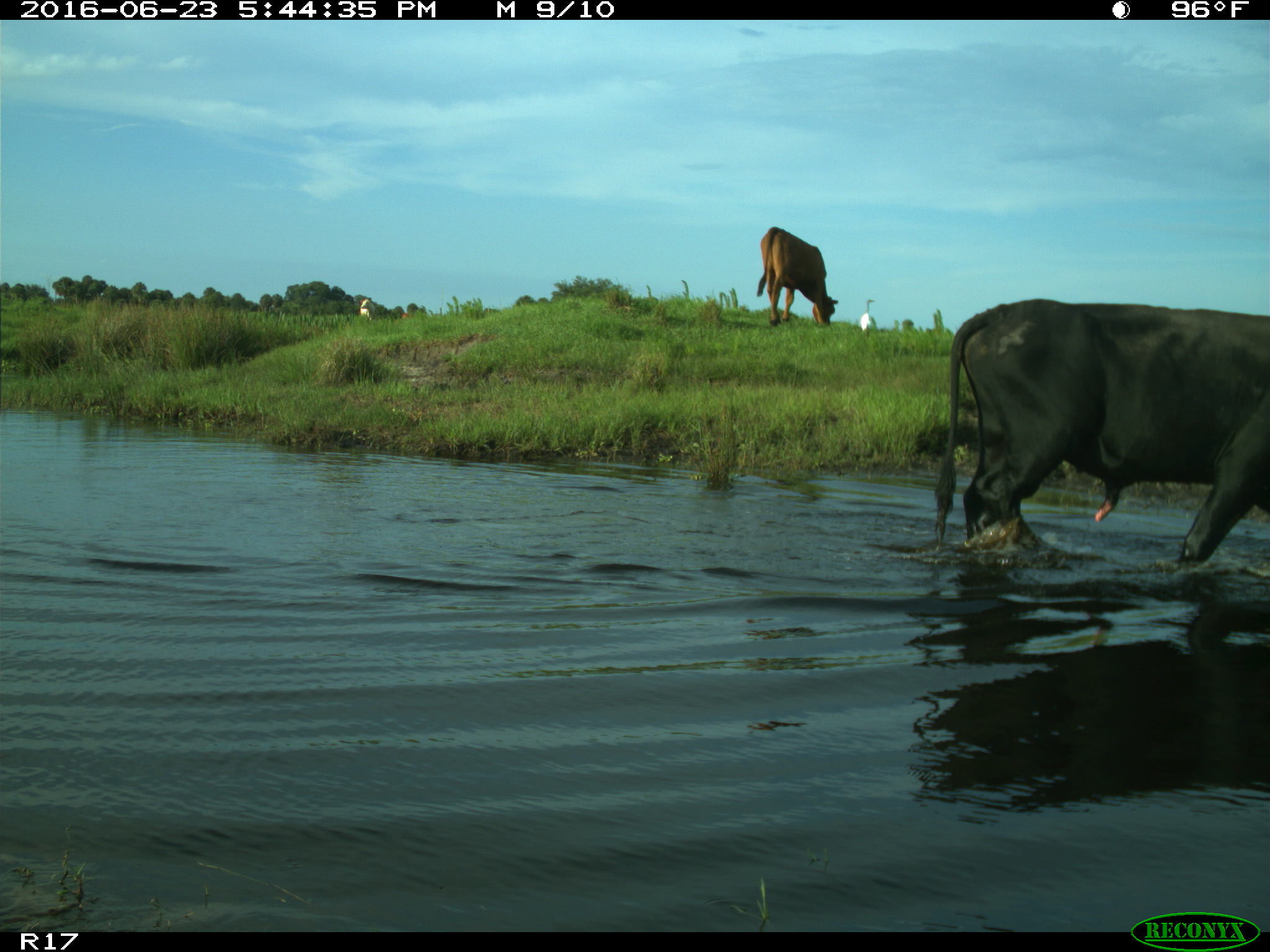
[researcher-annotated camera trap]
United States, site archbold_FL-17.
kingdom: Animalia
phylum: Chordata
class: Mammalia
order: Artiodactyla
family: Bovidae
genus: Bos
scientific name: Bos taurus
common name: domestic cow